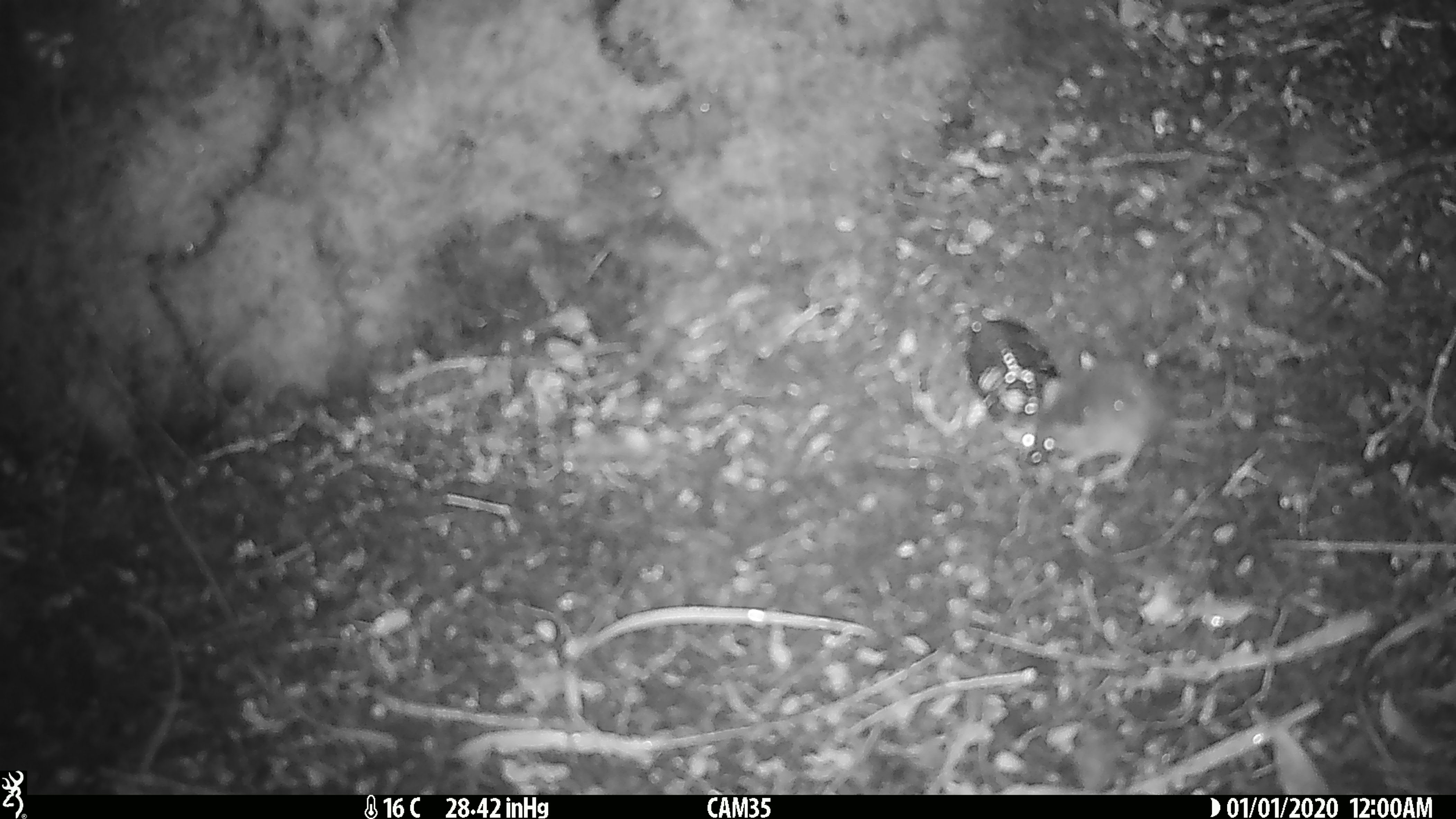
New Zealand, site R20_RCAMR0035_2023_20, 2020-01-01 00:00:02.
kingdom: Animalia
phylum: Chordata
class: Mammalia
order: Rodentia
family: Muridae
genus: Mus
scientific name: Mus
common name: mouse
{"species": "mouse (Mus)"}